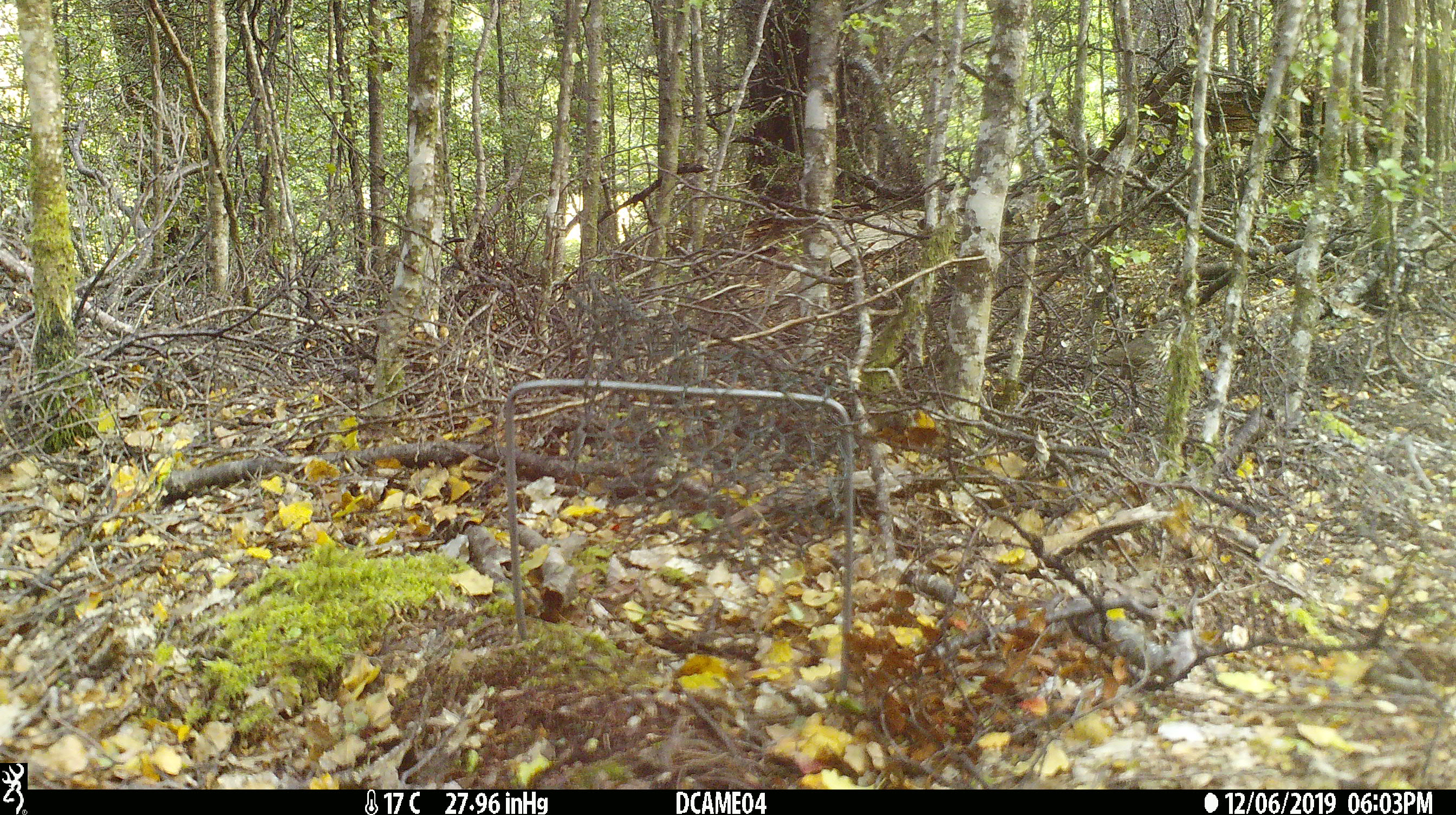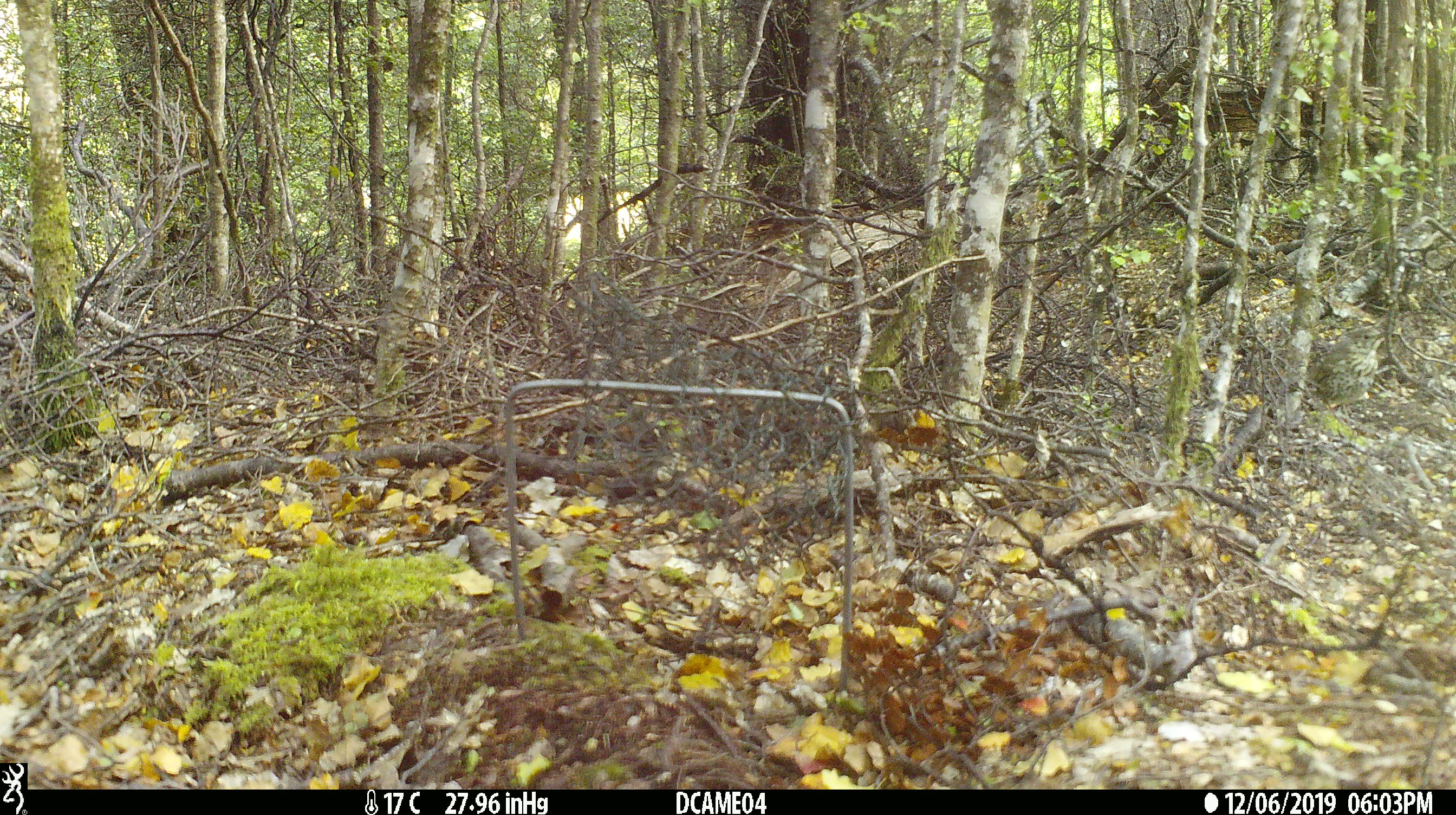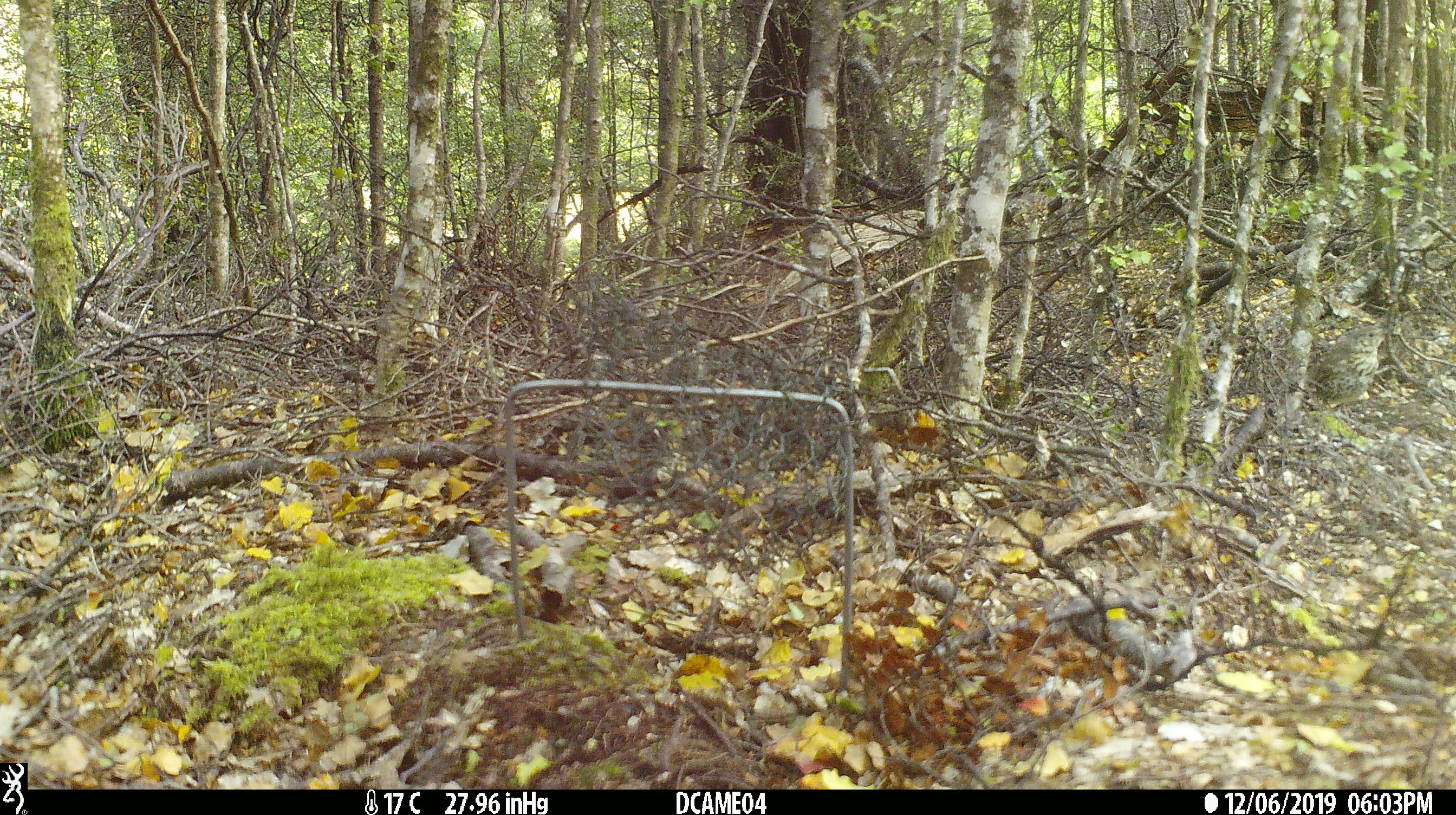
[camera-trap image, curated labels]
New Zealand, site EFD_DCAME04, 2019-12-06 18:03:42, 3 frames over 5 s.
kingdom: Animalia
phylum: Chordata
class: Aves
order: Passeriformes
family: Turdidae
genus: Turdus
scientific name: Turdus philomelos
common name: song thrush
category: thrush